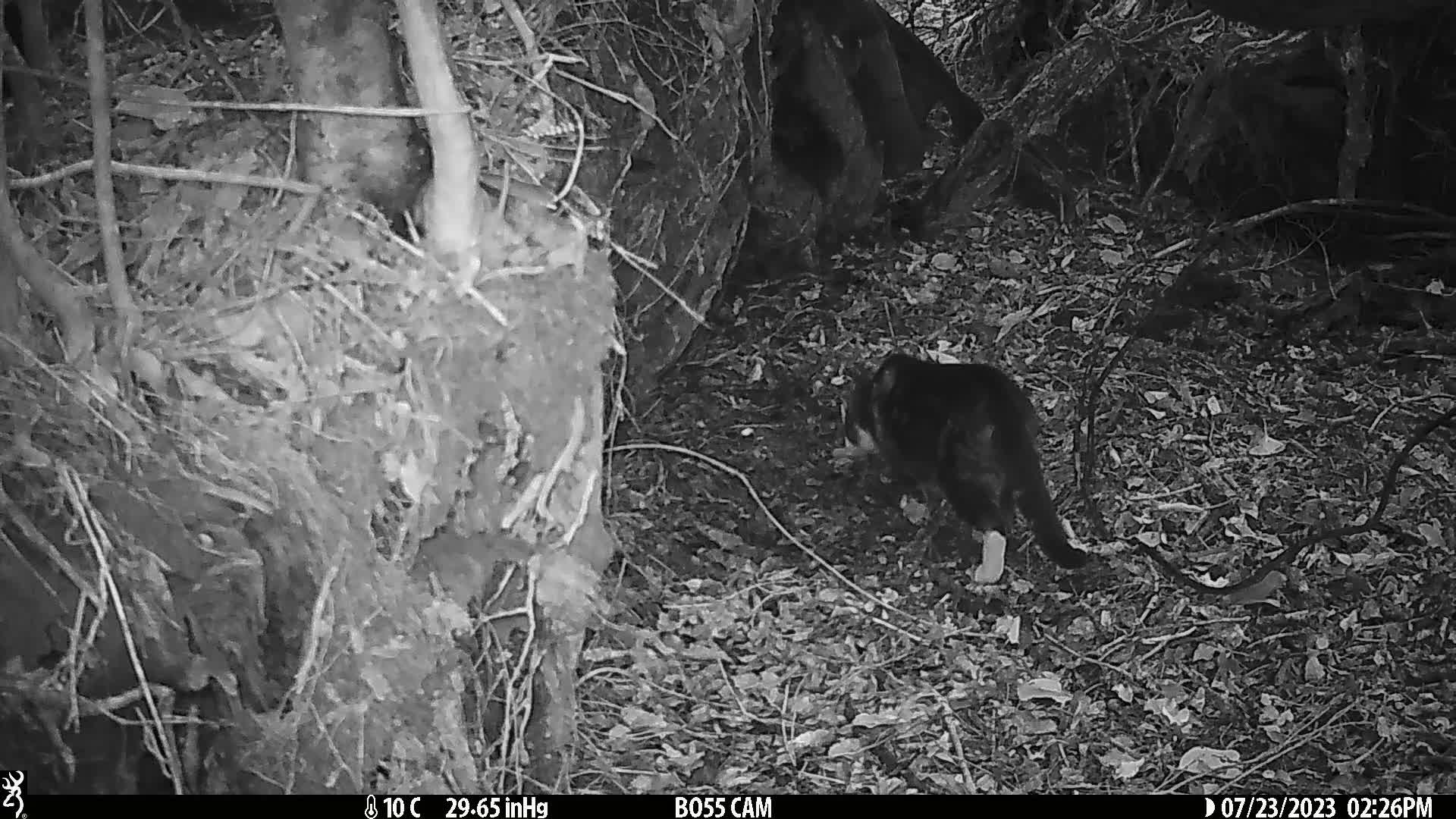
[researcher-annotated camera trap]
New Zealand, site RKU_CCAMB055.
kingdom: Animalia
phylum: Chordata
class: Mammalia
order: Carnivora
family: Felidae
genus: Felis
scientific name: Felis catus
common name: domestic cat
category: cat